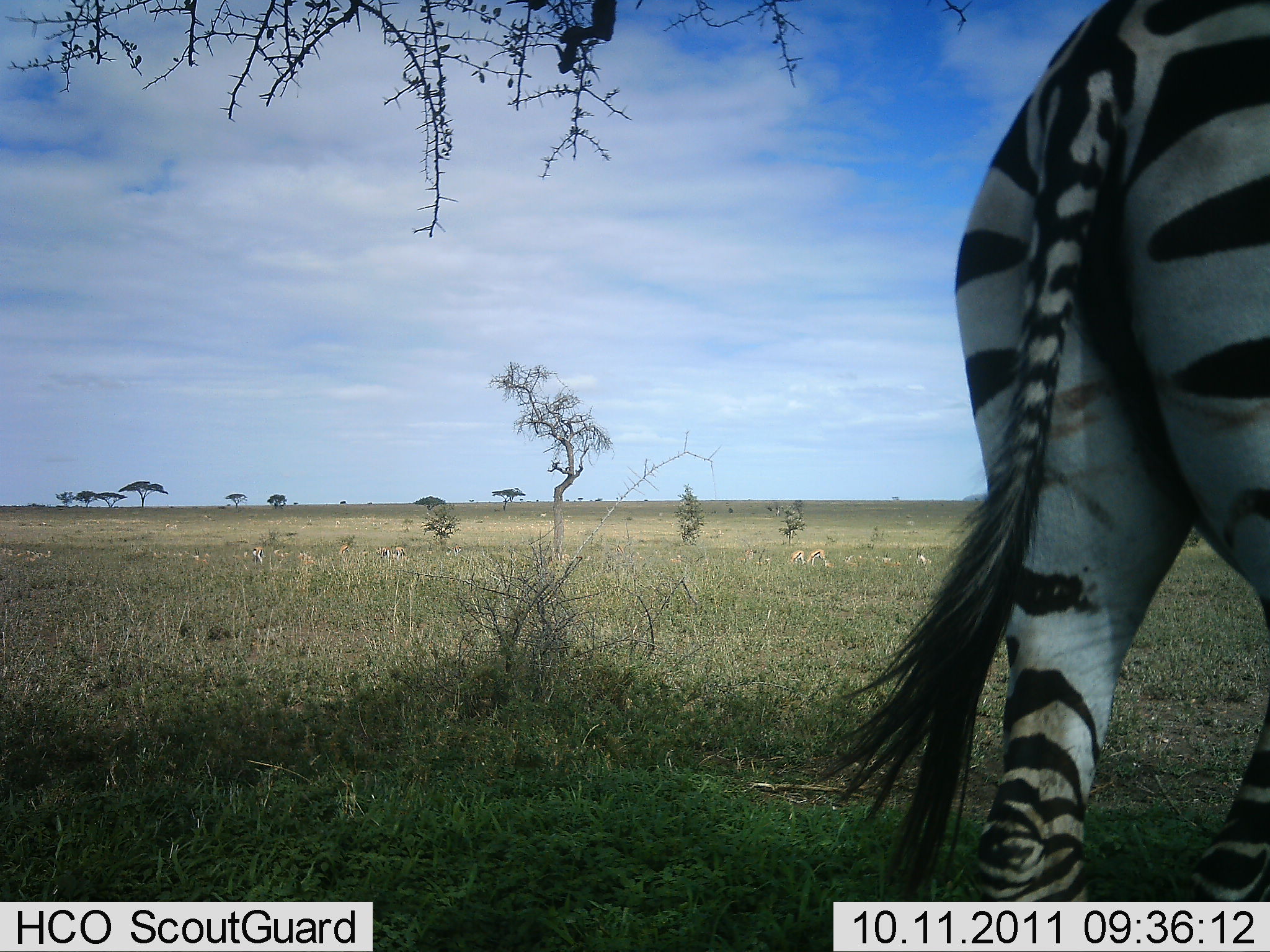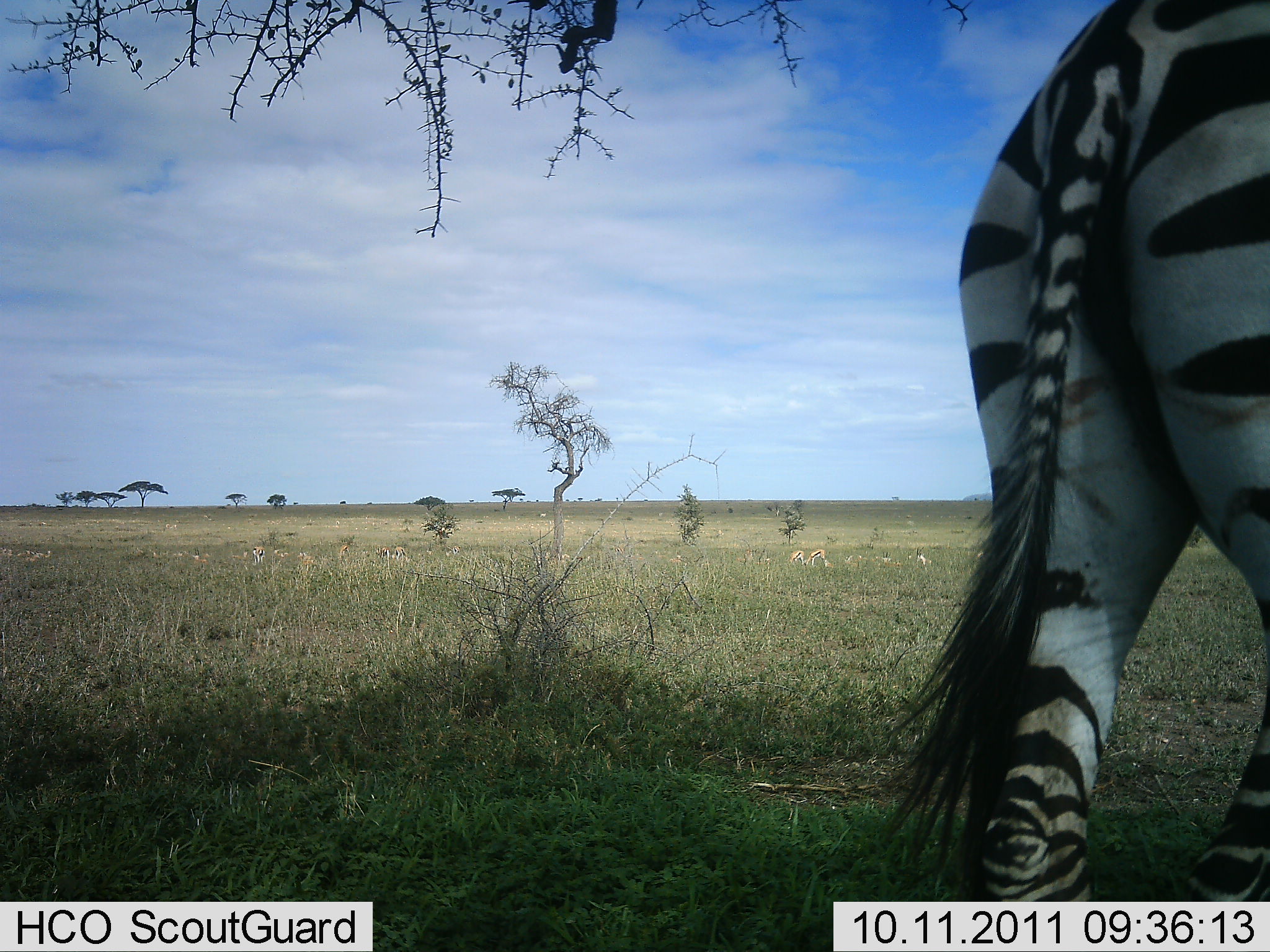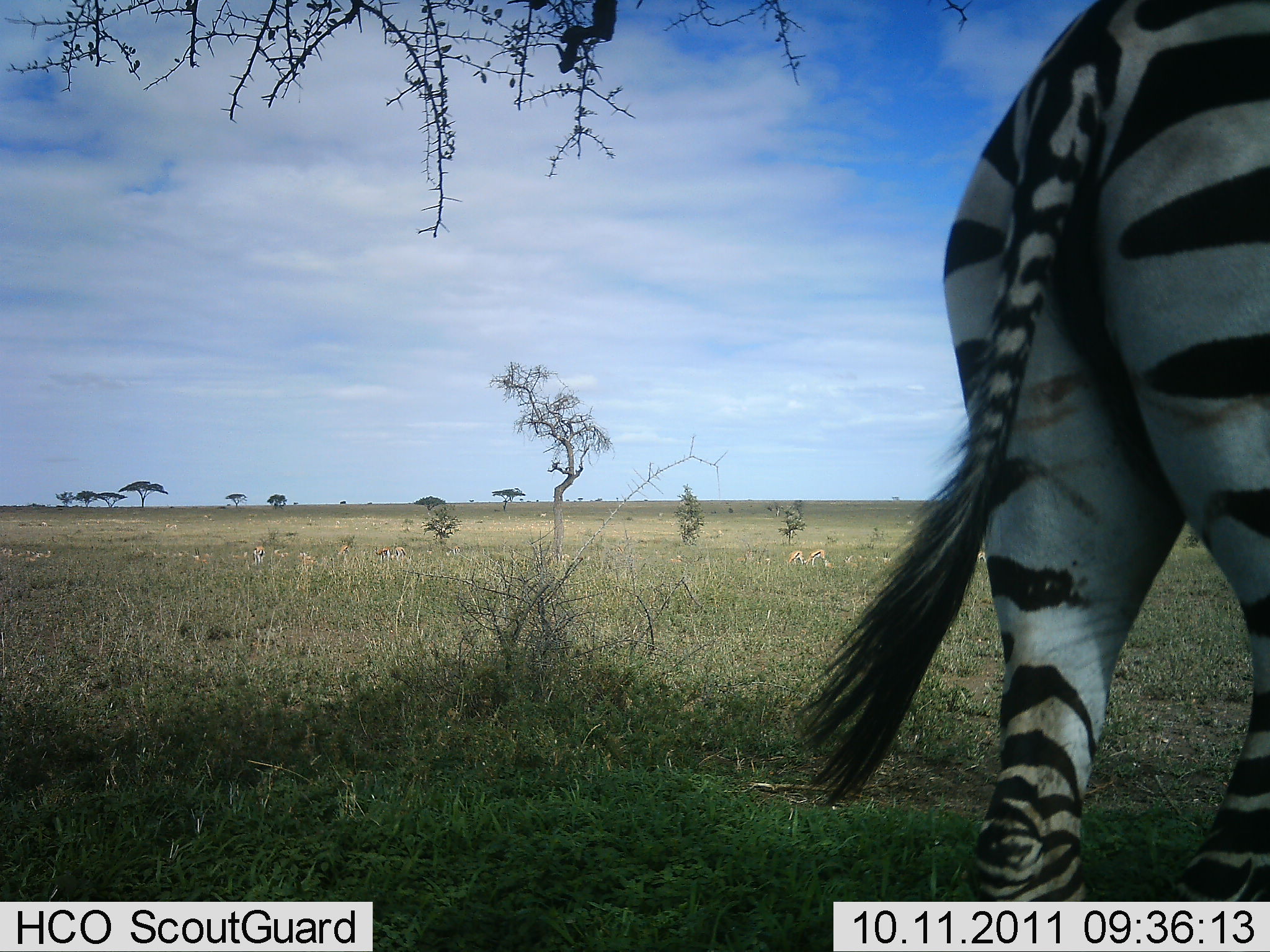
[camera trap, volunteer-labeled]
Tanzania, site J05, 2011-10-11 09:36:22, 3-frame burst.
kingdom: Animalia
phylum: Chordata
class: Mammalia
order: Perissodactyla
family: Equidae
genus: Equus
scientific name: Equus quagga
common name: plains zebra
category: zebra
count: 1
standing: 45%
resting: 0%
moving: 55%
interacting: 0%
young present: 0%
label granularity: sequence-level